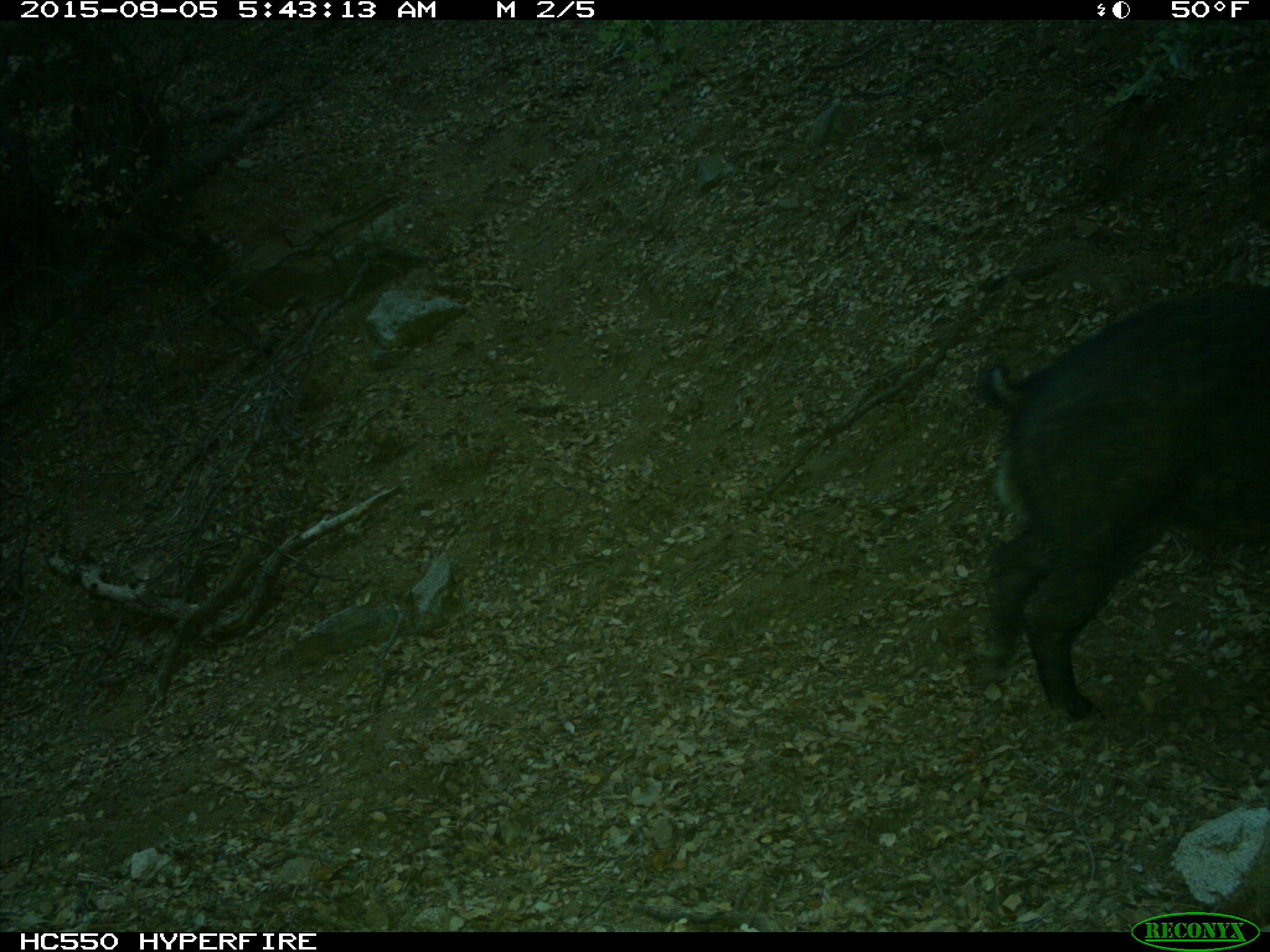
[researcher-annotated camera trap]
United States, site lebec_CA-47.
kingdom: Animalia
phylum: Chordata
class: Mammalia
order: Artiodactyla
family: Suidae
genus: Sus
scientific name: Sus scrofa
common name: wild boar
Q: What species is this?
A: Sus scrofa (wild boar).